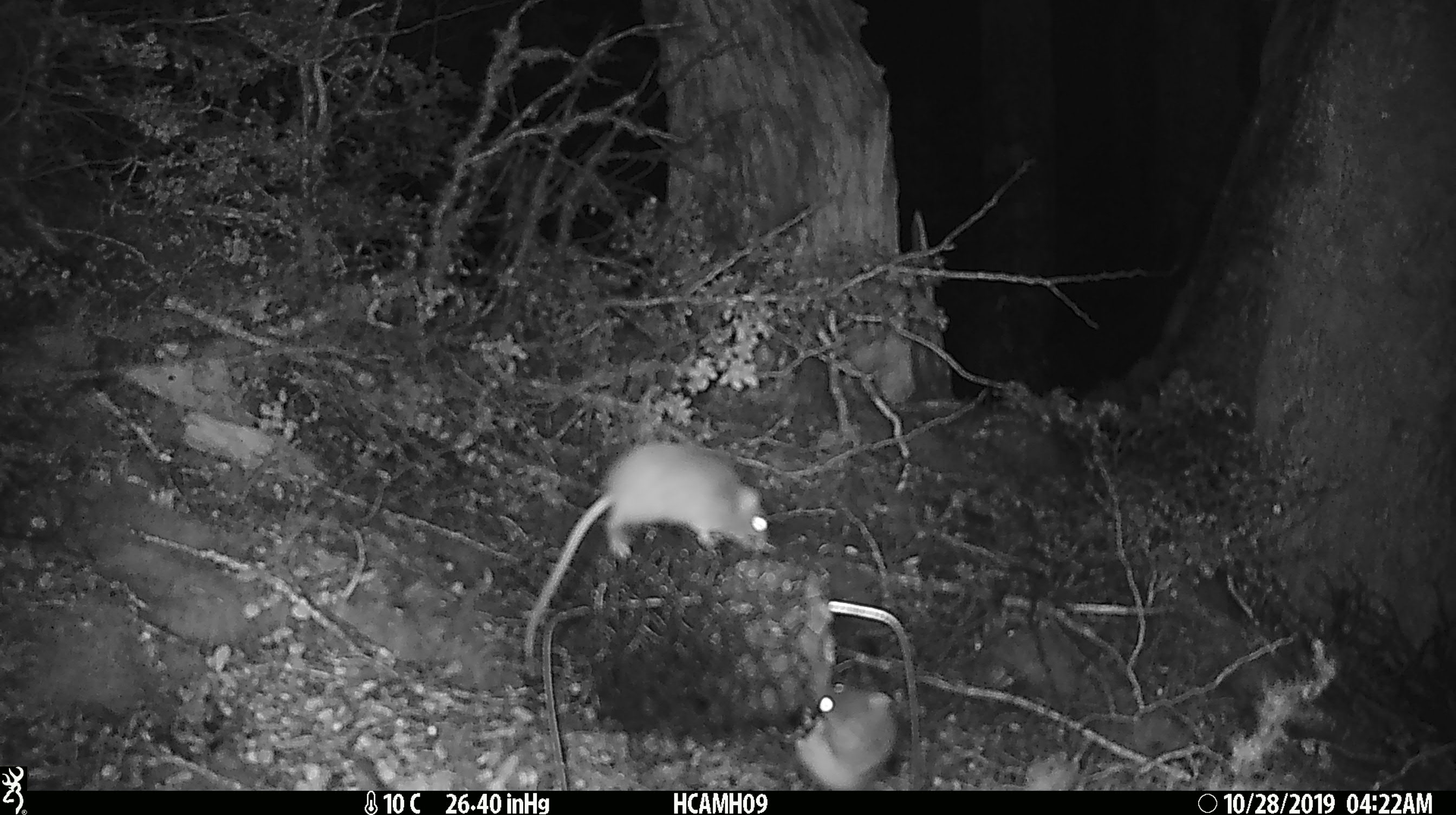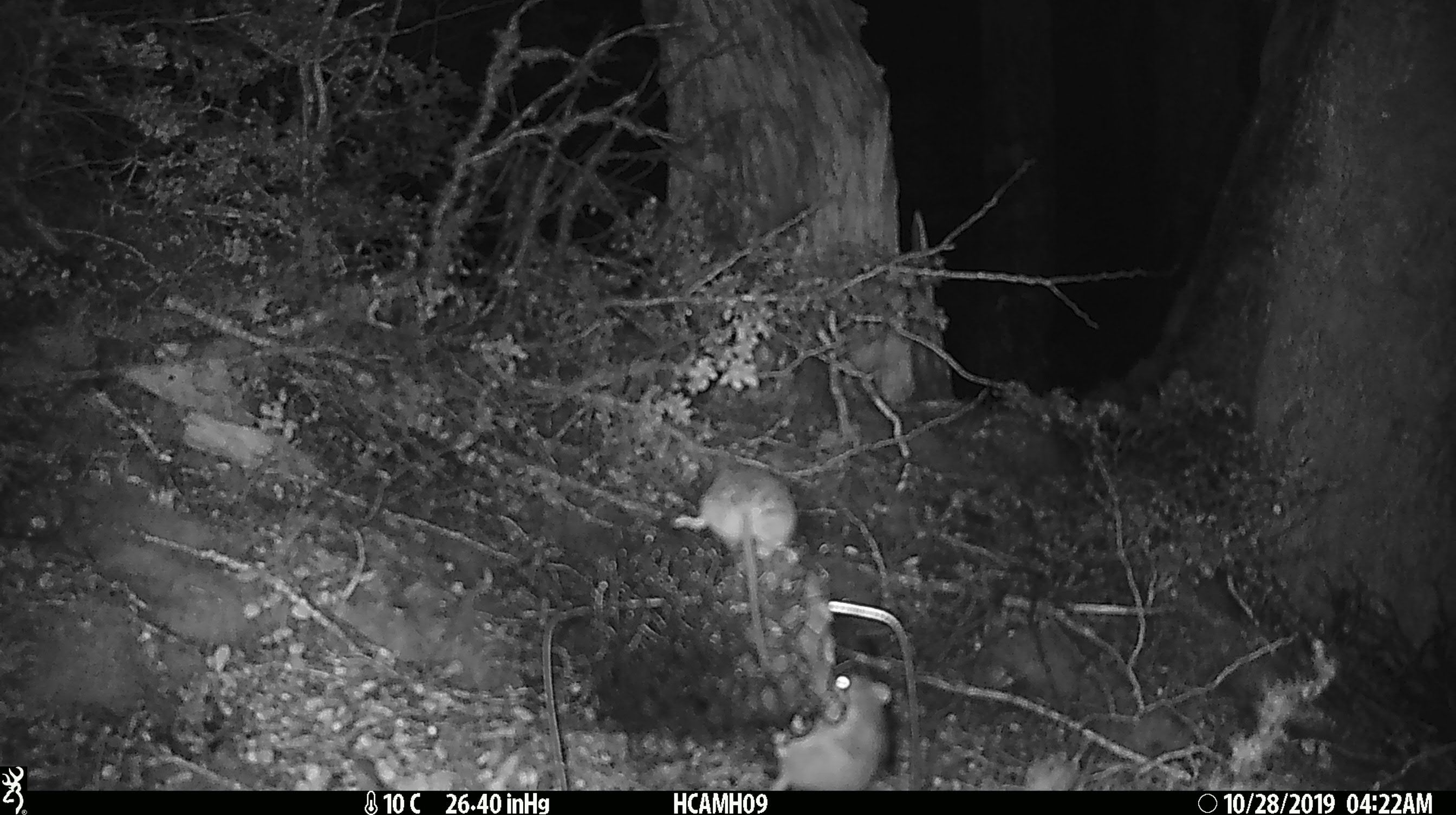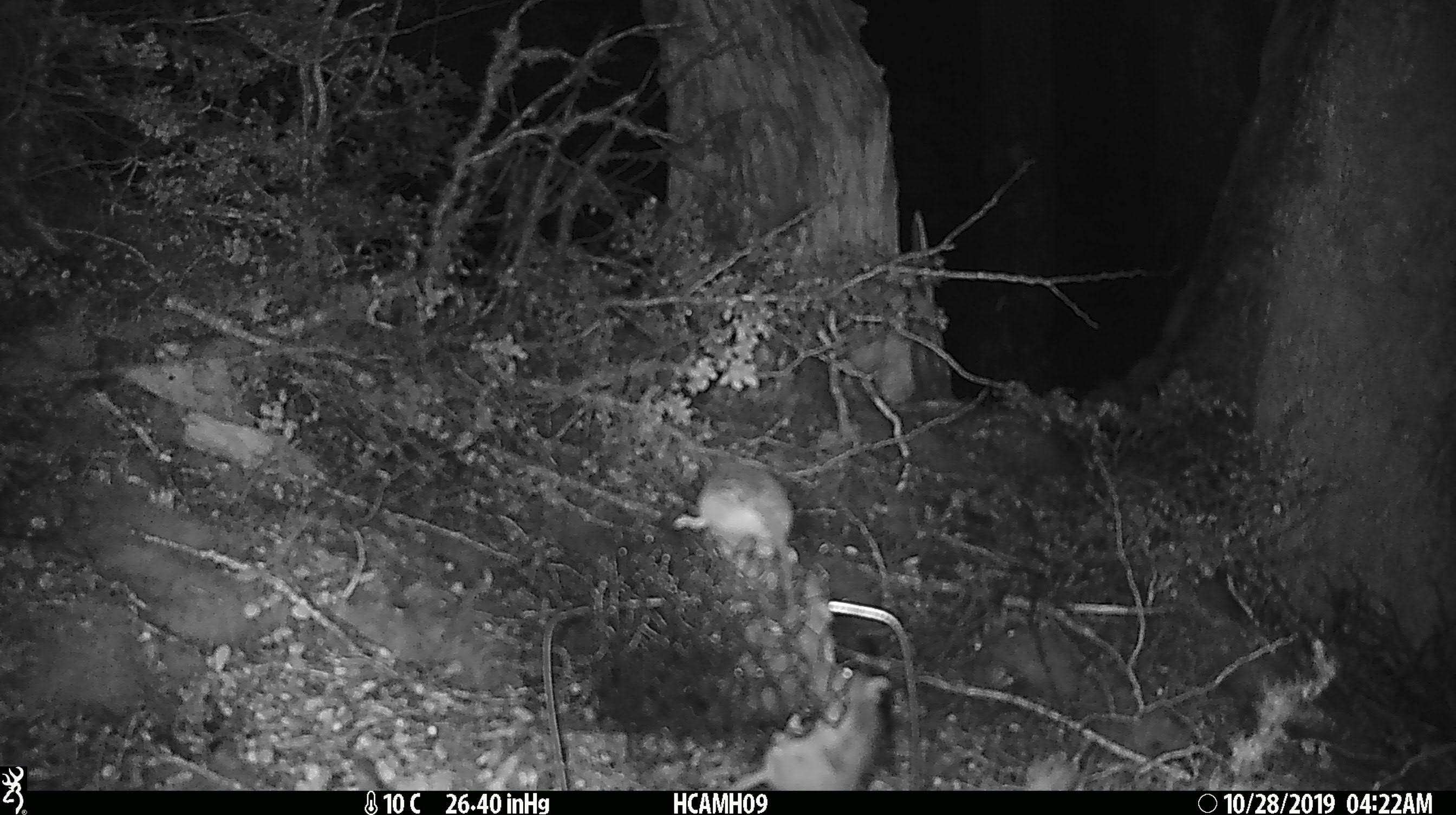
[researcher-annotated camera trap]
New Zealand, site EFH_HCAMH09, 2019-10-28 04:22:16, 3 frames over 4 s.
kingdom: Animalia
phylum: Chordata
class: Mammalia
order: Rodentia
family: Muridae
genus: Mus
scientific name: Mus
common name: mouse